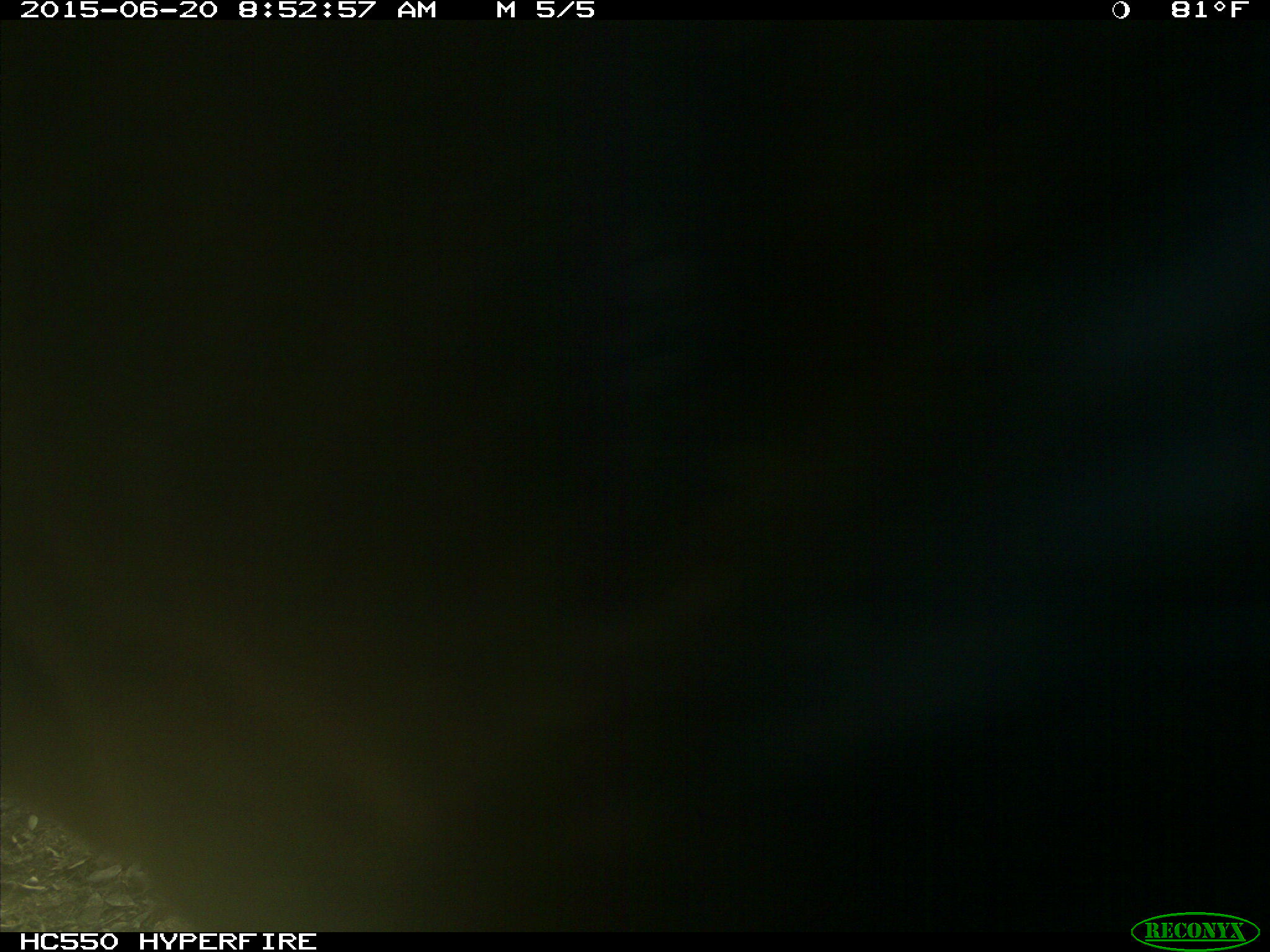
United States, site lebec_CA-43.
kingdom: Animalia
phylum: Chordata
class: Mammalia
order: Artiodactyla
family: Bovidae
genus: Bos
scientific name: Bos taurus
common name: domestic cow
Bos taurus (domestic cow).